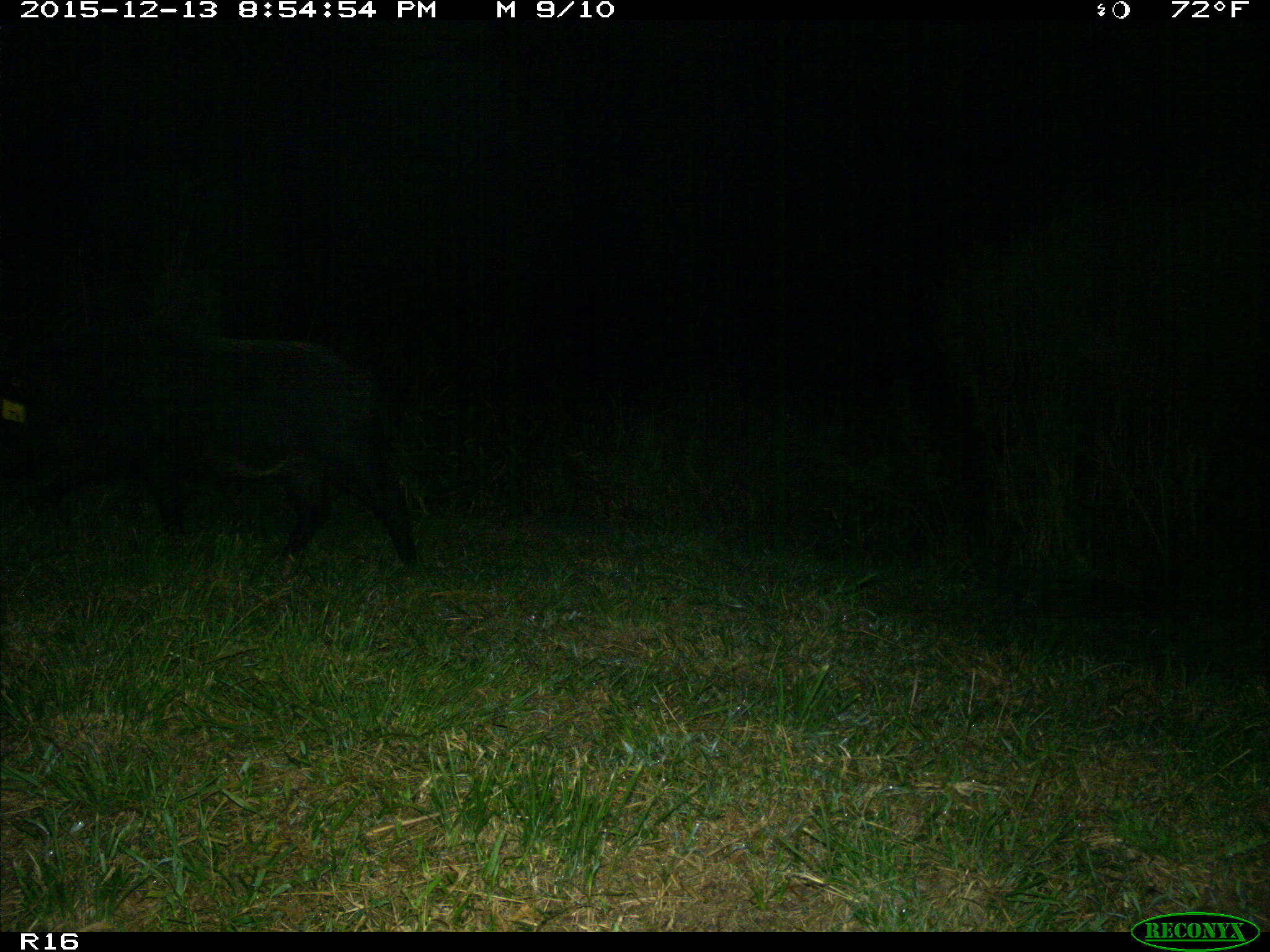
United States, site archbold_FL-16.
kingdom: Animalia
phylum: Chordata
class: Mammalia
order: Artiodactyla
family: Suidae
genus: Sus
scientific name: Sus scrofa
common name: wild boar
Sus scrofa (wild boar).